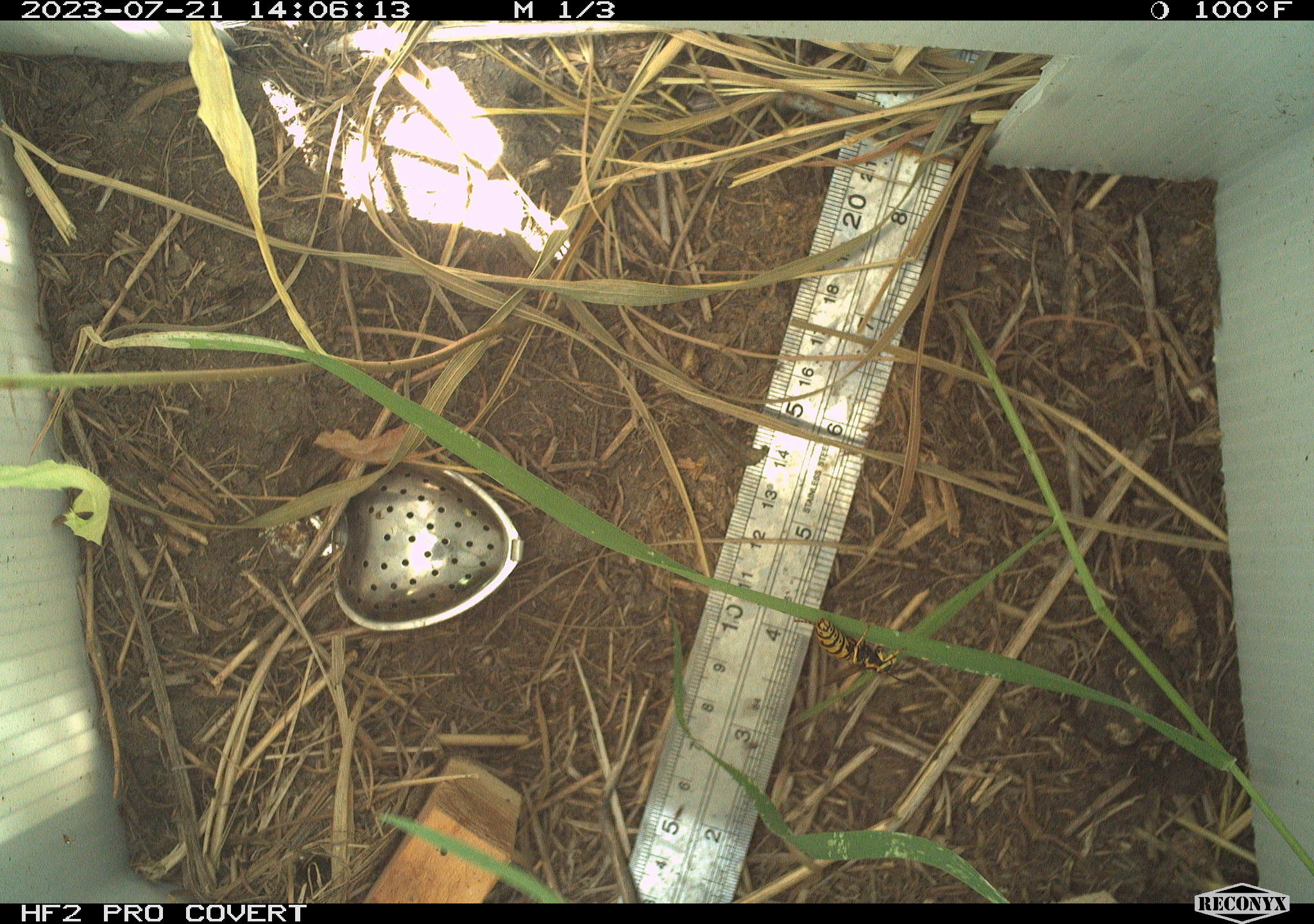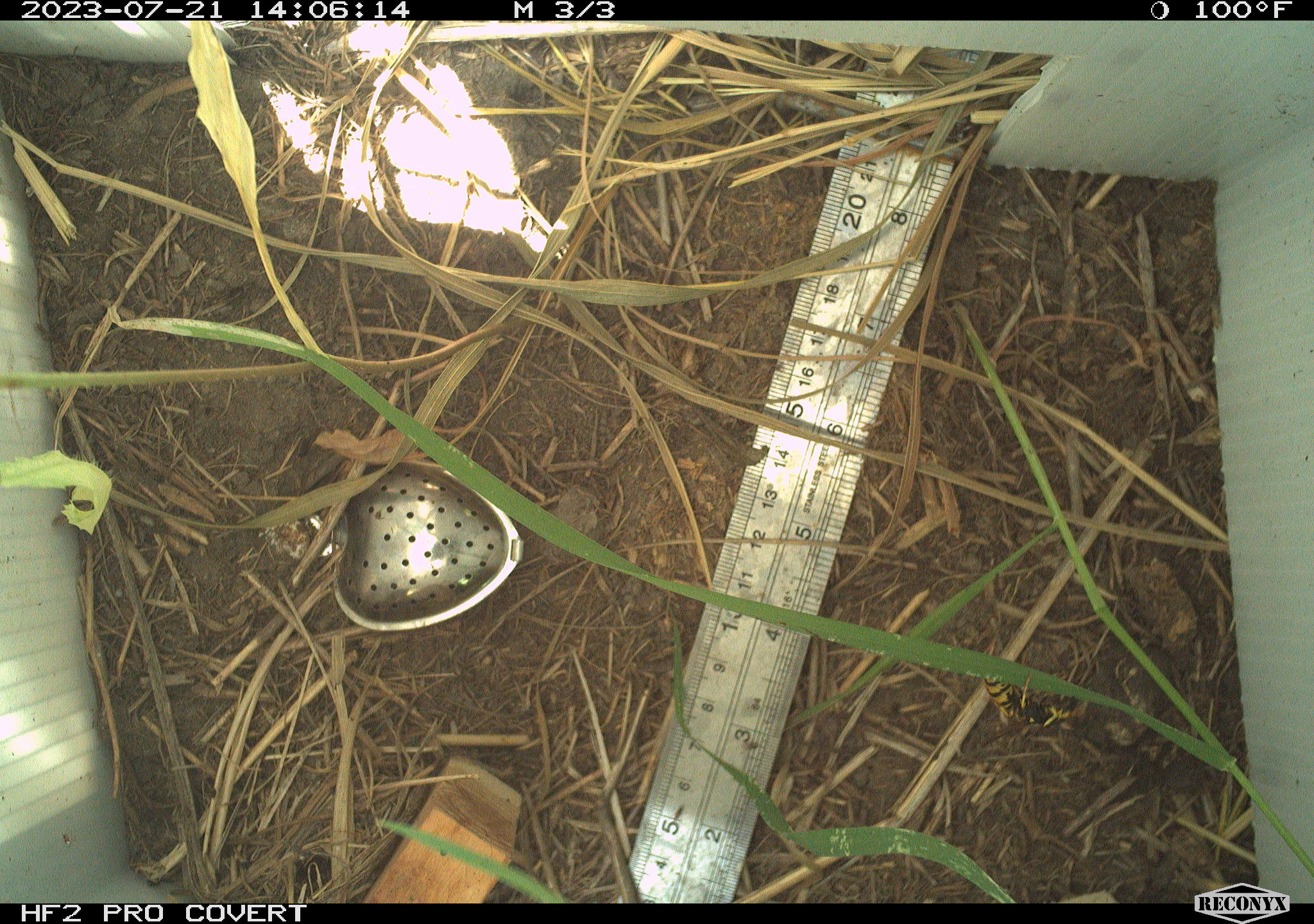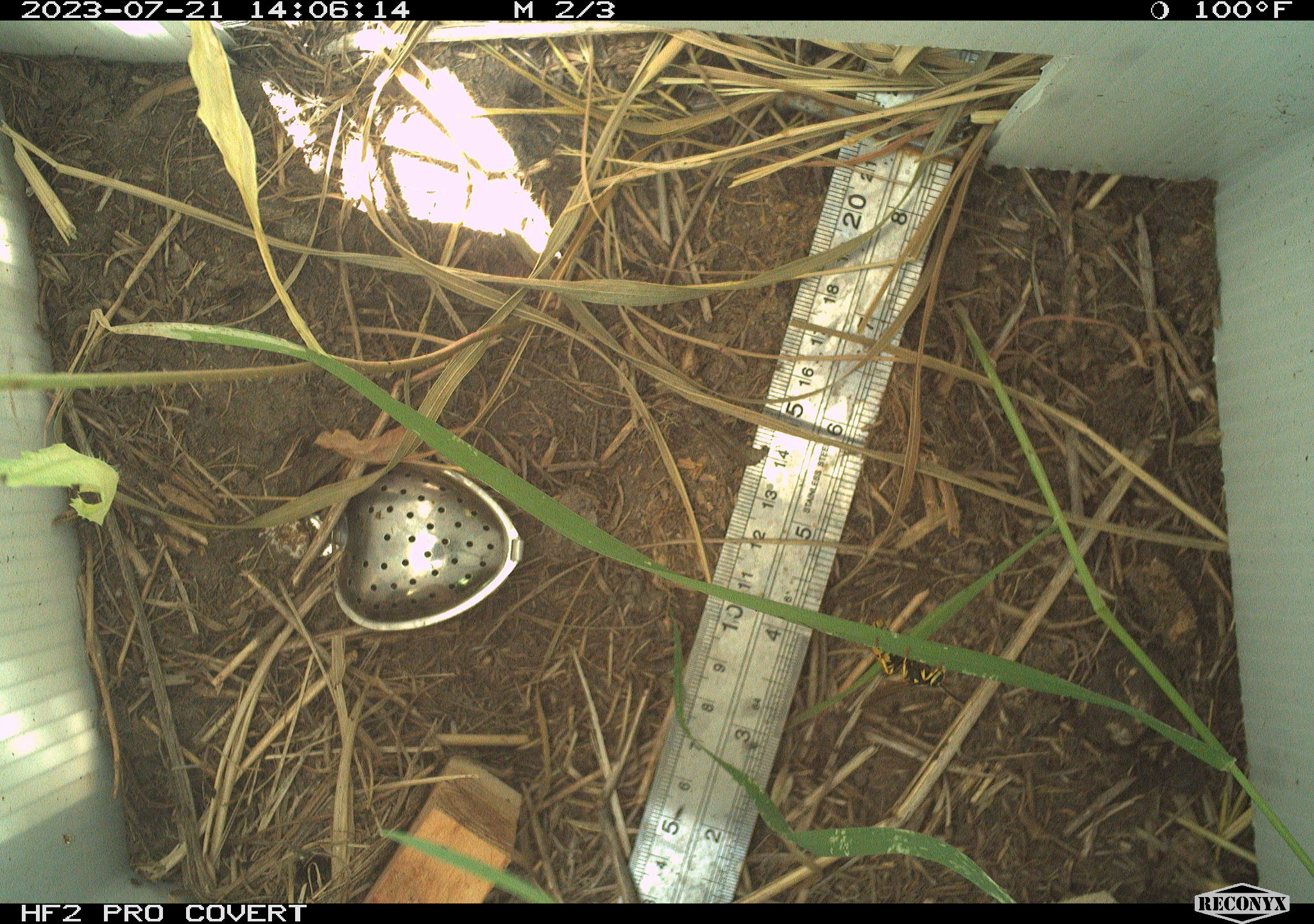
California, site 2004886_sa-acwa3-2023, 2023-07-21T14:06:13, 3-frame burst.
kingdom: Animalia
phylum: Arthropoda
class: Insecta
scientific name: Insecta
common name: insect